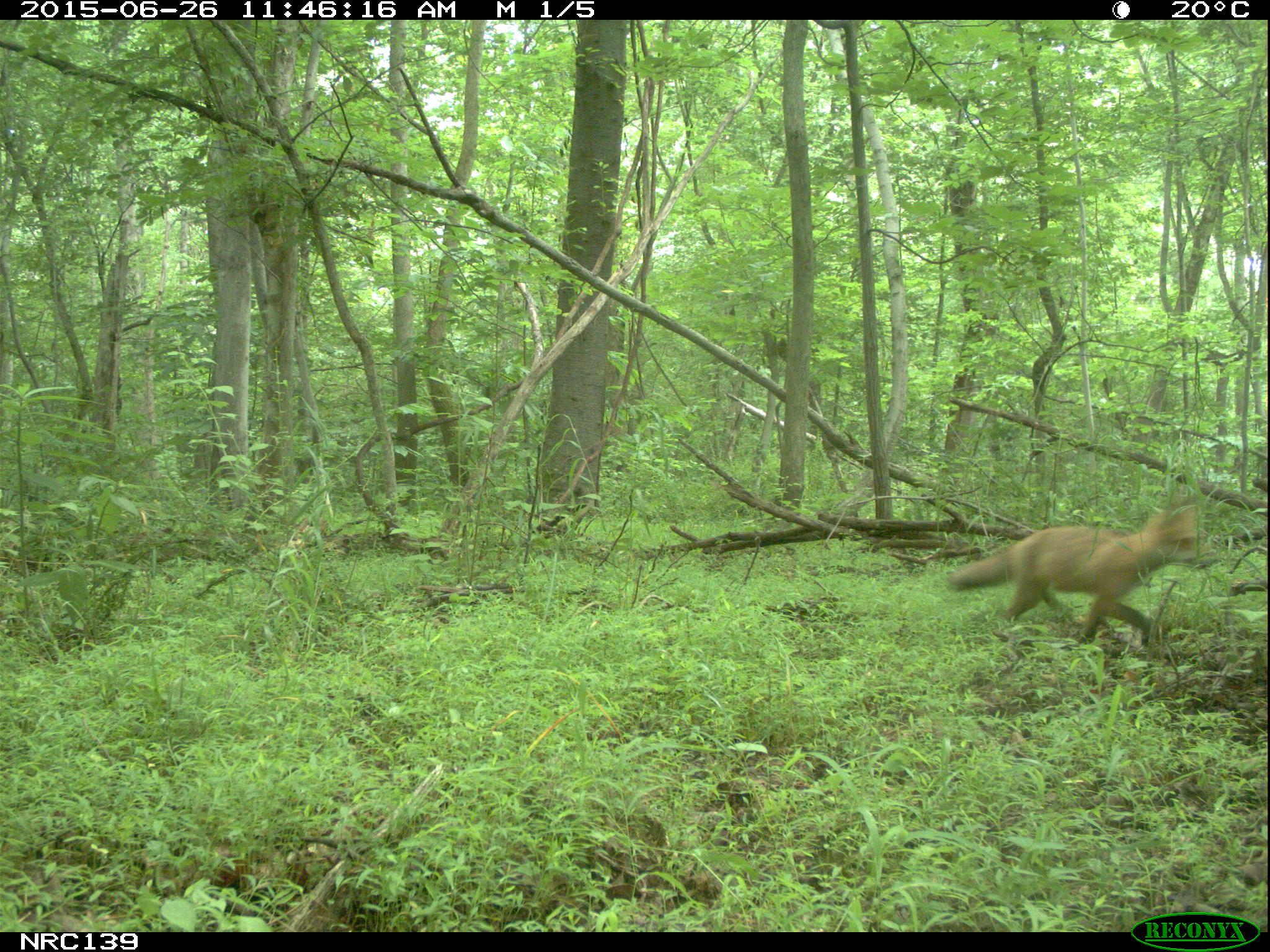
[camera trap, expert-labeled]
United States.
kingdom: Animalia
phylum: Chordata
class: Mammalia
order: Carnivora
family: Canidae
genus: Vulpes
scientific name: Vulpes vulpes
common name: red fox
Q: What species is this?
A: Red Fox (Vulpes vulpes).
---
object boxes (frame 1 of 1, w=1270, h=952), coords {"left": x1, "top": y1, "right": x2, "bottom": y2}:
Red Fox: {"left": 944, "top": 492, "right": 1224, "bottom": 660}